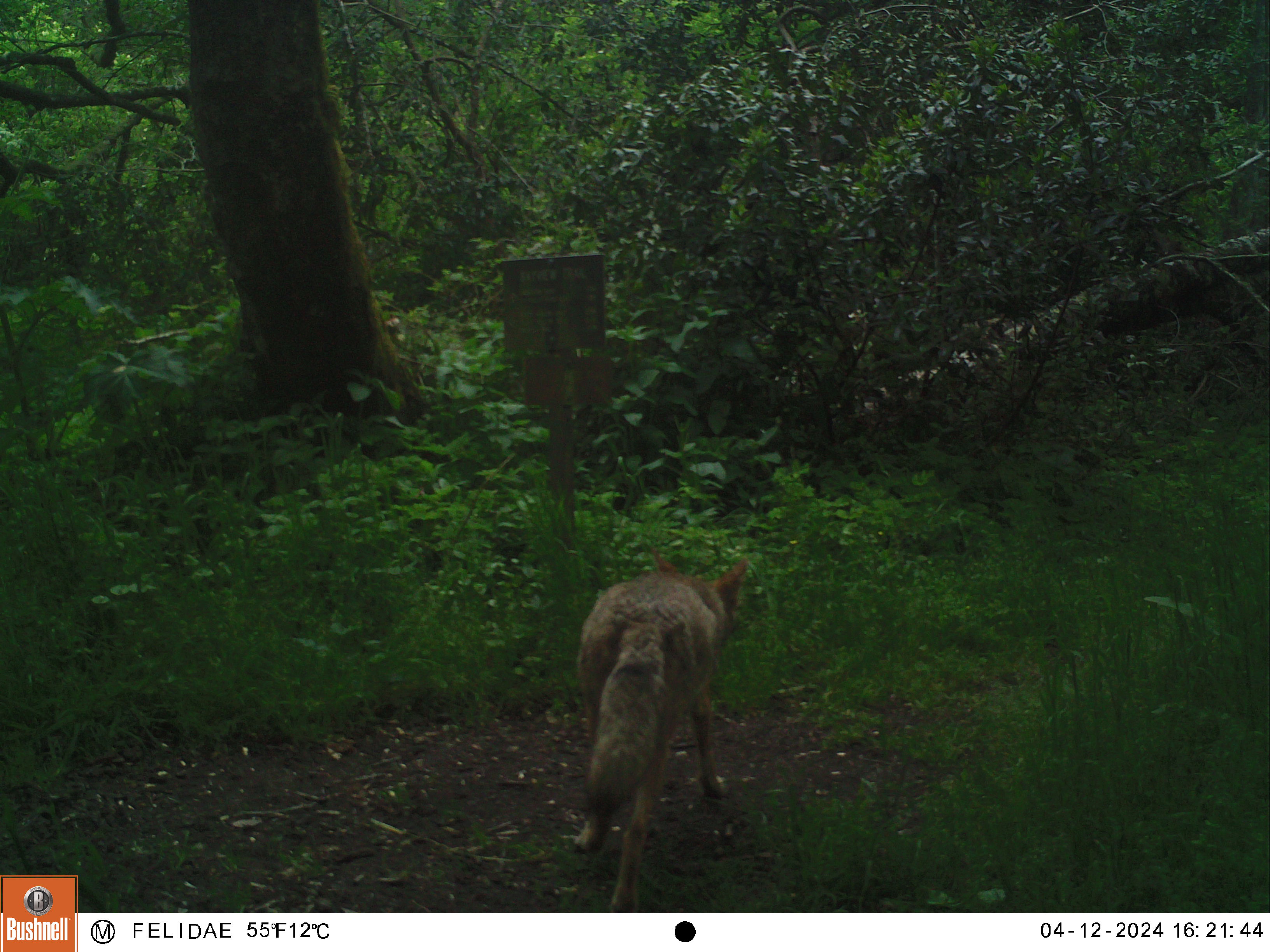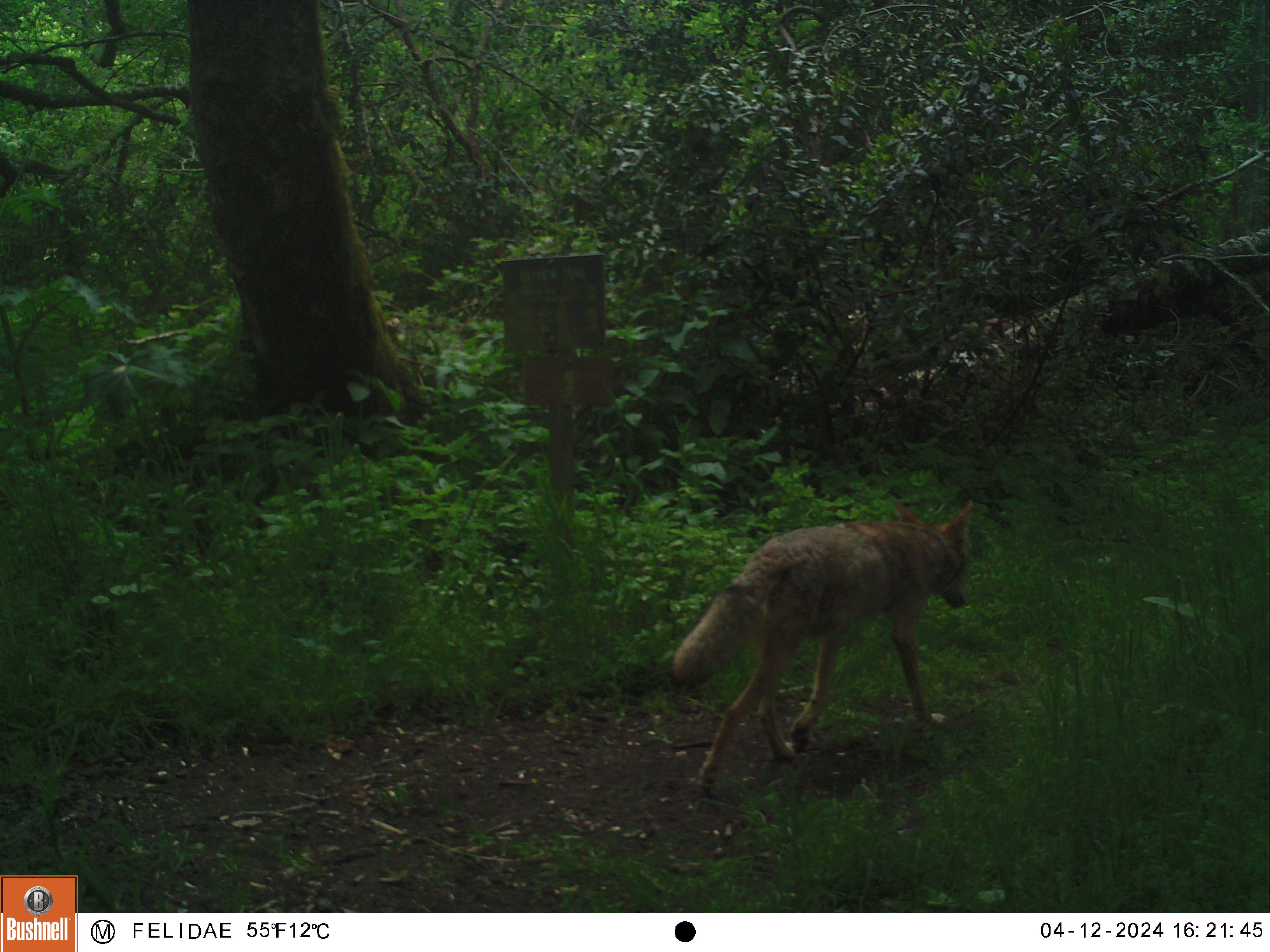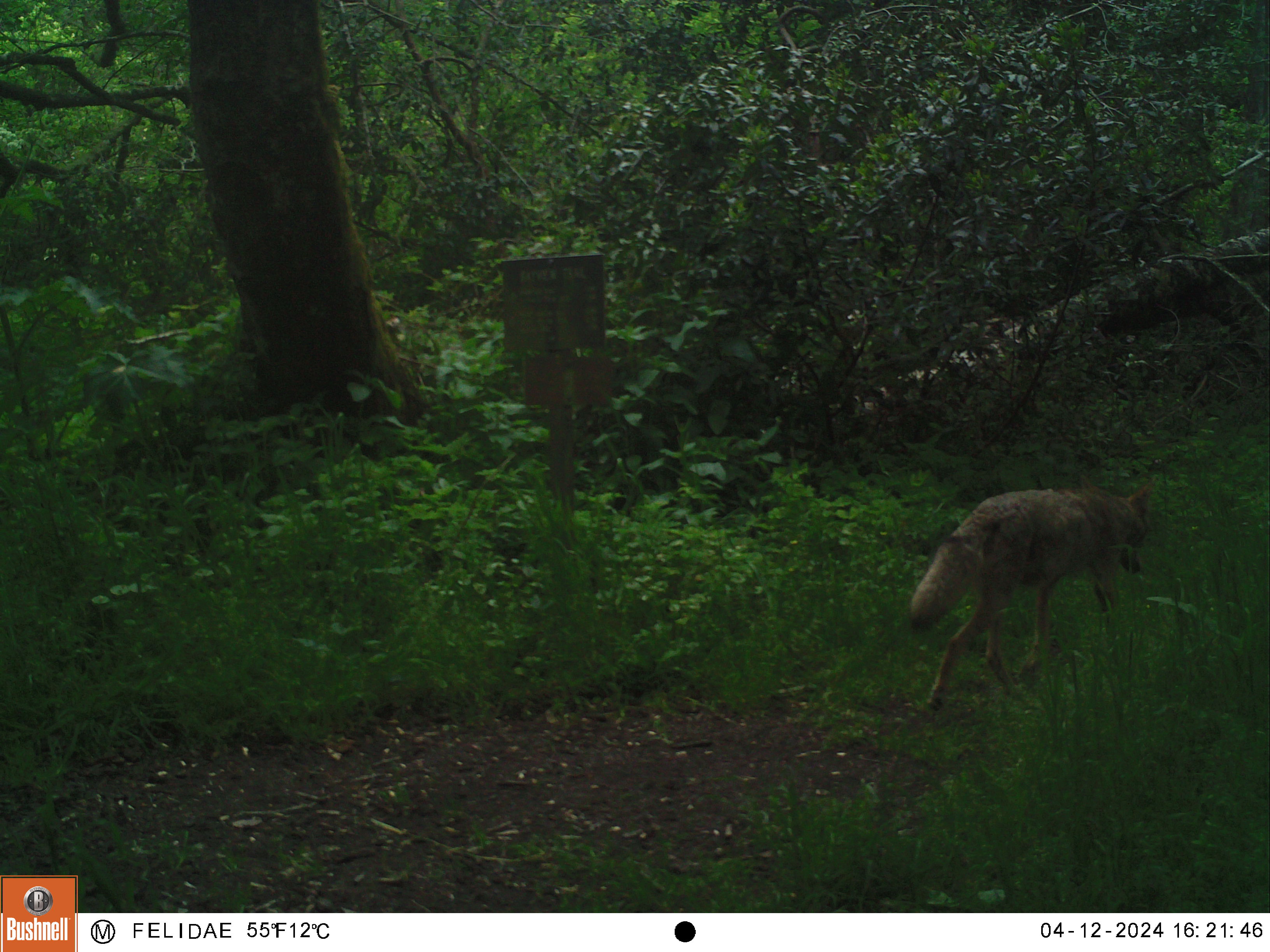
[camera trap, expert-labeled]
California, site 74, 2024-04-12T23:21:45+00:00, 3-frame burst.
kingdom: Animalia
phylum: Chordata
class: Mammalia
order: Carnivora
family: Canidae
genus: Canis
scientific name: Canis latrans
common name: coyote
Coyote (Canis latrans).